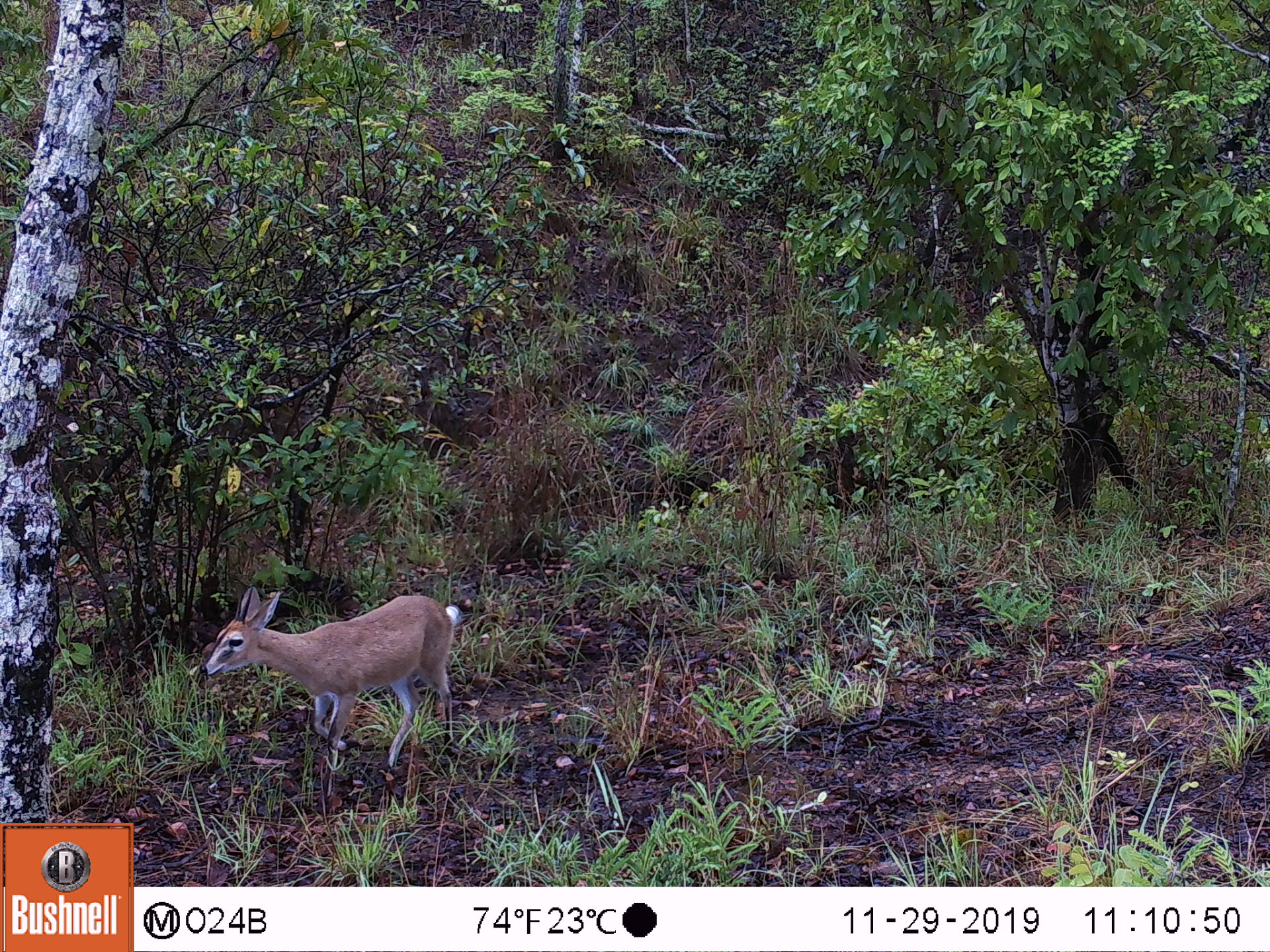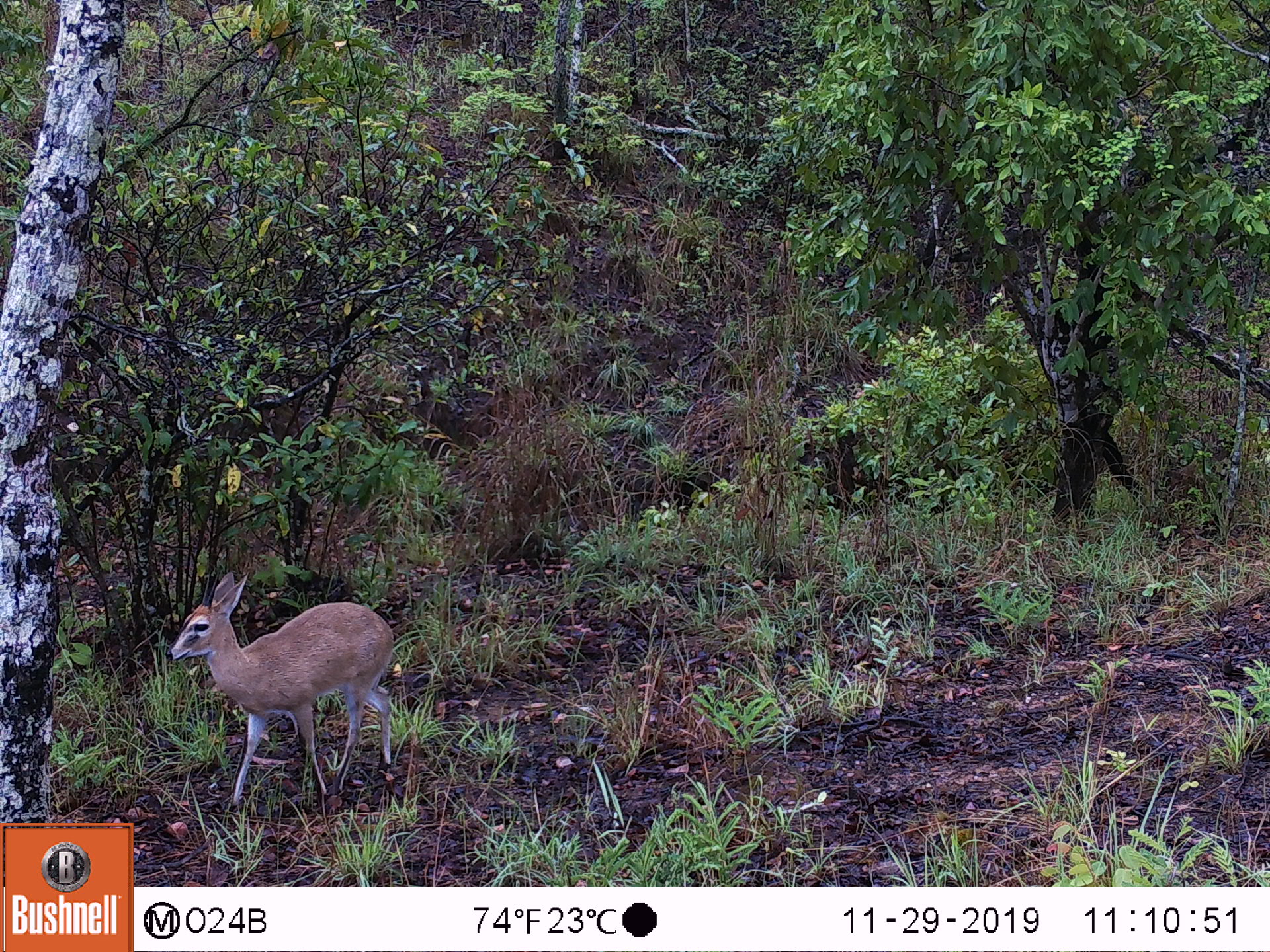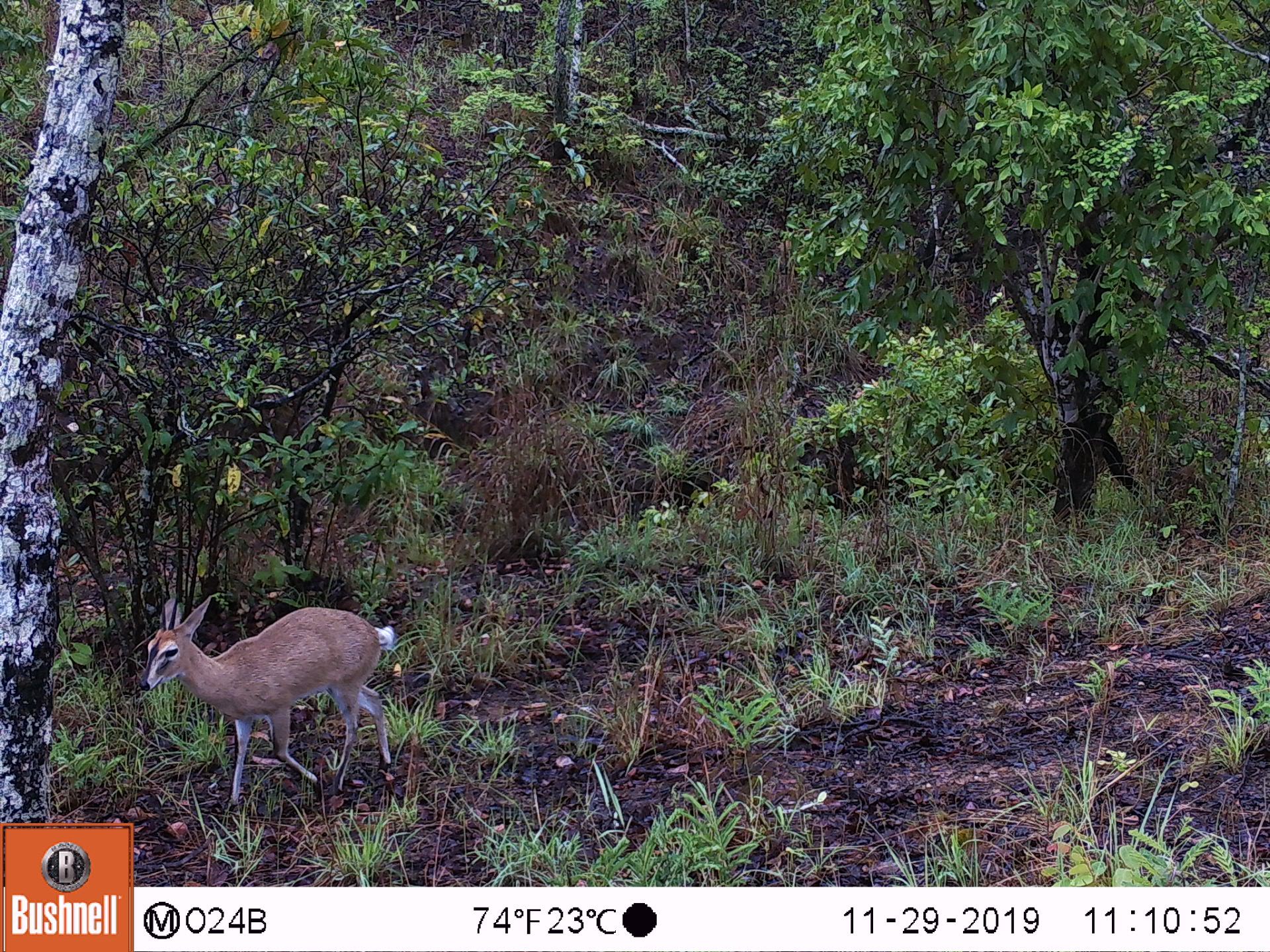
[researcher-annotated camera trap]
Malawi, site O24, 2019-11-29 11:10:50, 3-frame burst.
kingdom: Animalia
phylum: Chordata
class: Mammalia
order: Artiodactyla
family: Bovidae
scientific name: Antilopinae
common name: small antelope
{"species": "small antelope (Antilopinae)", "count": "1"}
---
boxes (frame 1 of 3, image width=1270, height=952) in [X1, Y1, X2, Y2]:
small antelope: [194, 584, 478, 795]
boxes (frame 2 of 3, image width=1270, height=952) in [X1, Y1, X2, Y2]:
small antelope: [161, 572, 405, 816]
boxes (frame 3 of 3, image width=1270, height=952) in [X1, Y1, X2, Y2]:
small antelope: [129, 578, 407, 818]